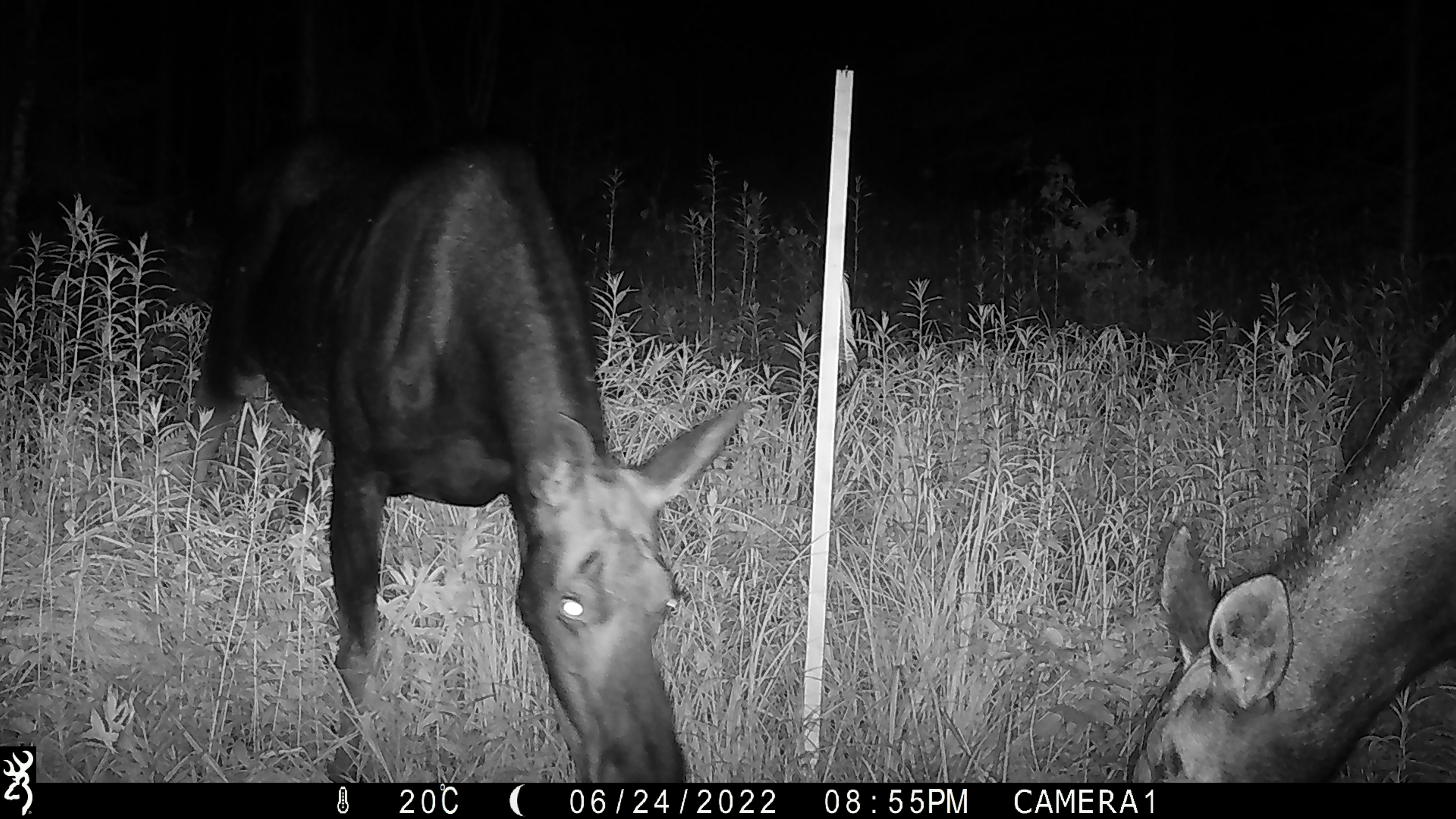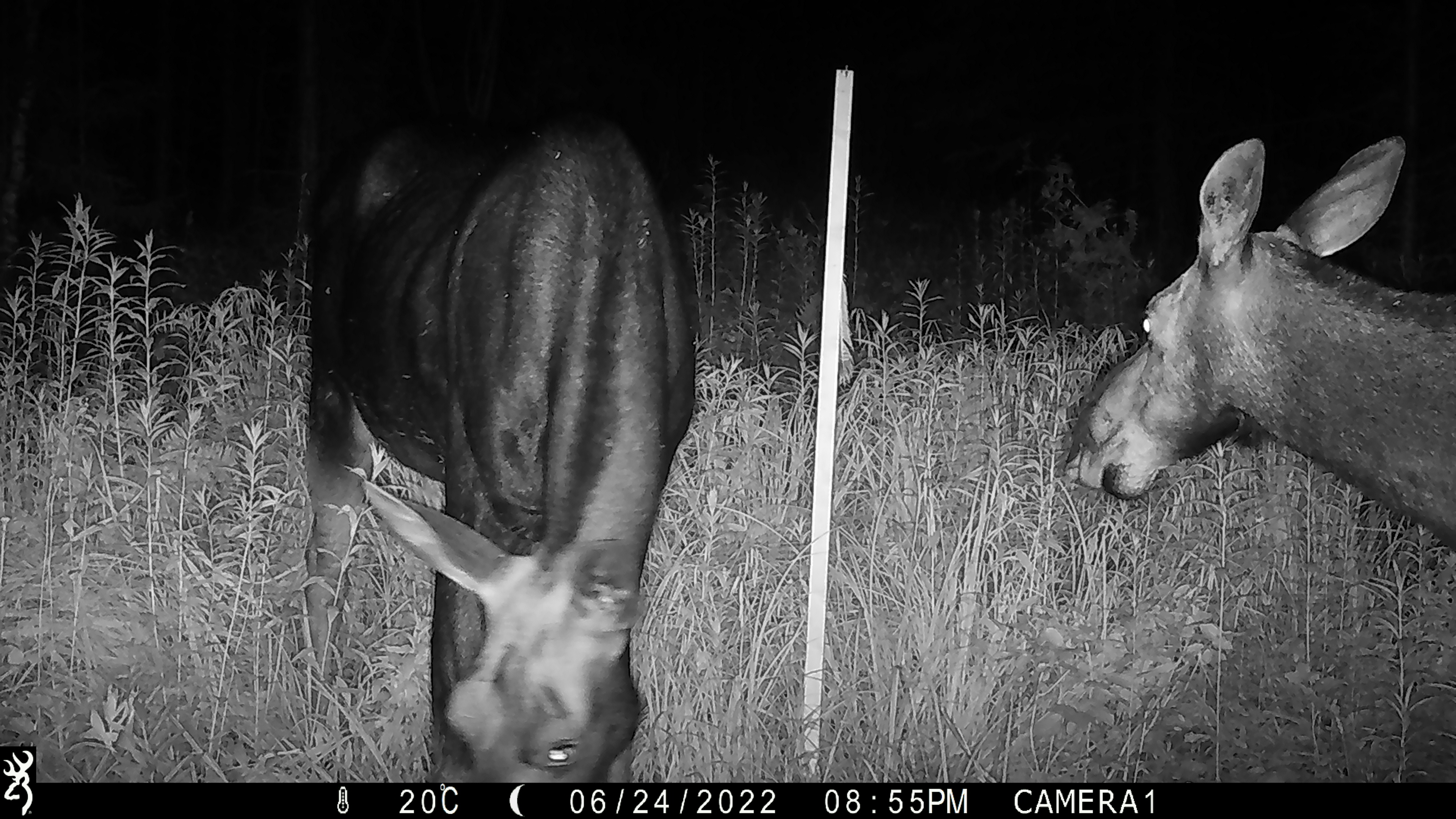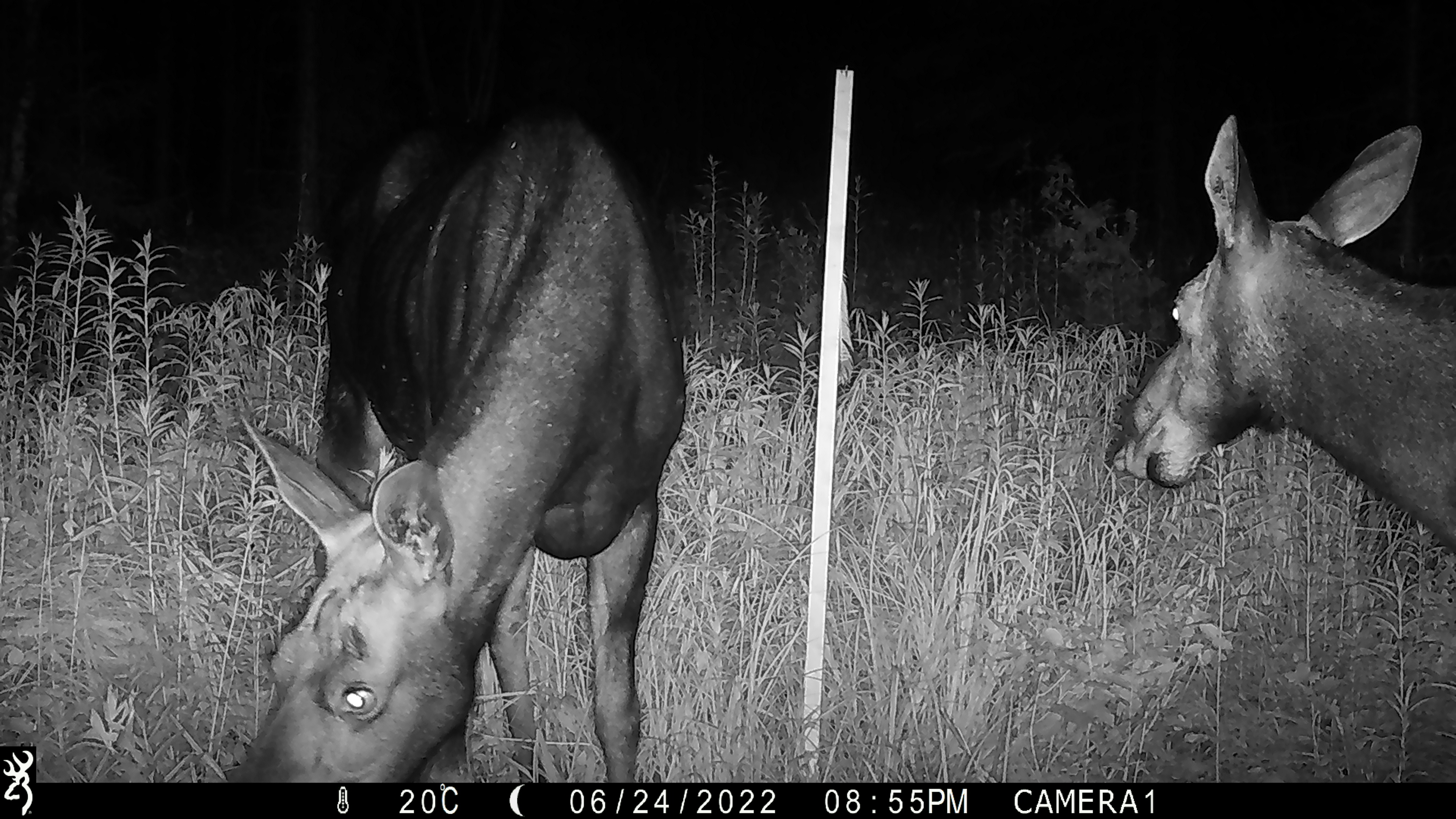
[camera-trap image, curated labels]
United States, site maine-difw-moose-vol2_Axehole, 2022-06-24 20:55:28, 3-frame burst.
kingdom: Animalia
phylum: Chordata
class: Mammalia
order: Artiodactyla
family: Cervidae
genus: Alces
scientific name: Alces alces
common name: moose